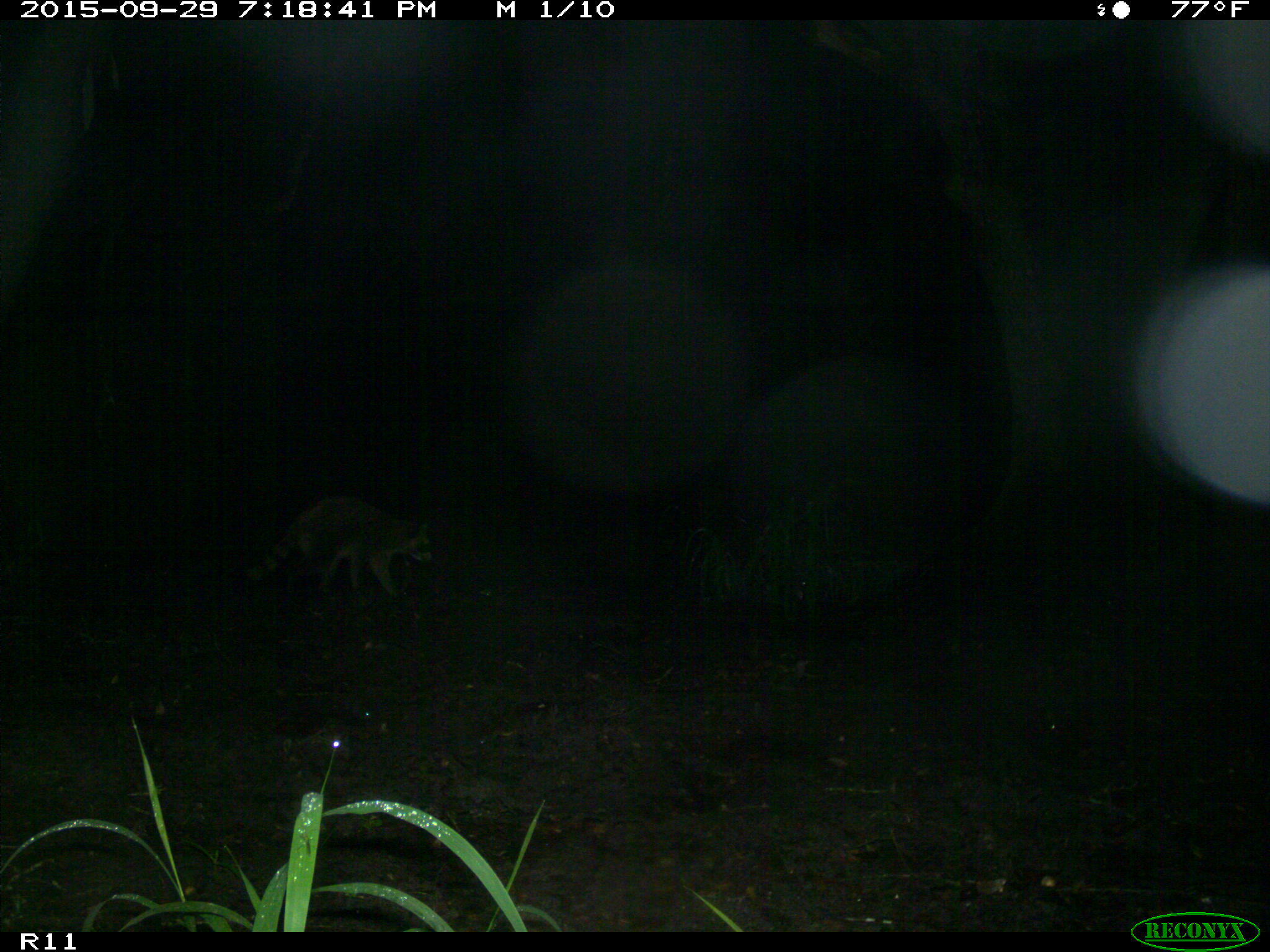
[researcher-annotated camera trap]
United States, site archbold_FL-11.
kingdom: Animalia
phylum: Chordata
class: Mammalia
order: Carnivora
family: Procyonidae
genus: Procyon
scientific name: Procyon lotor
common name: common raccoon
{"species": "Procyon lotor (common raccoon)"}